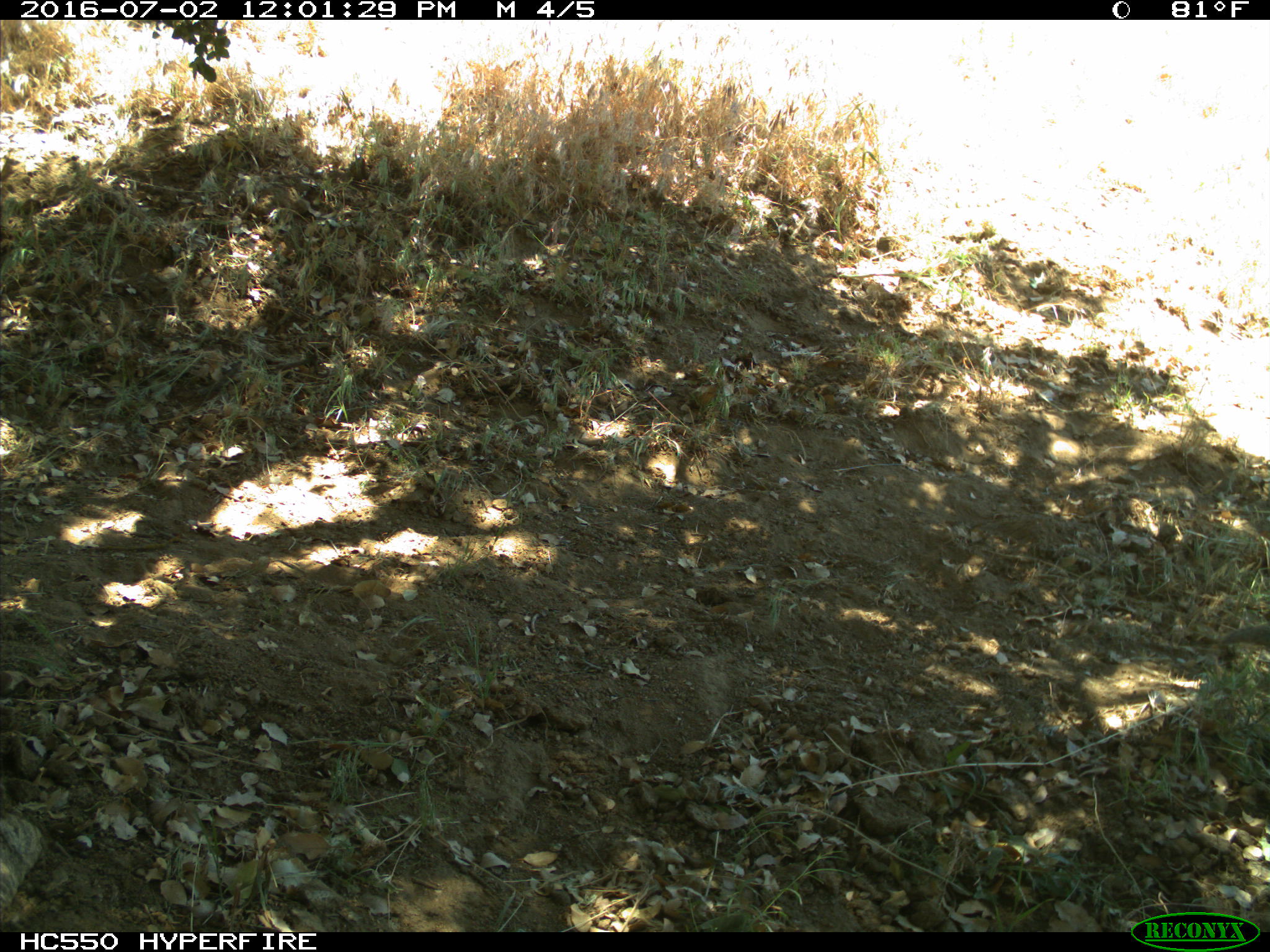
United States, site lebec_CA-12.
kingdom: Animalia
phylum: Chordata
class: Mammalia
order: Rodentia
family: Sciuridae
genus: Otospermophilus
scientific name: Otospermophilus beecheyi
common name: california ground squirrel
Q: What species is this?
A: Otospermophilus beecheyi (california ground squirrel).